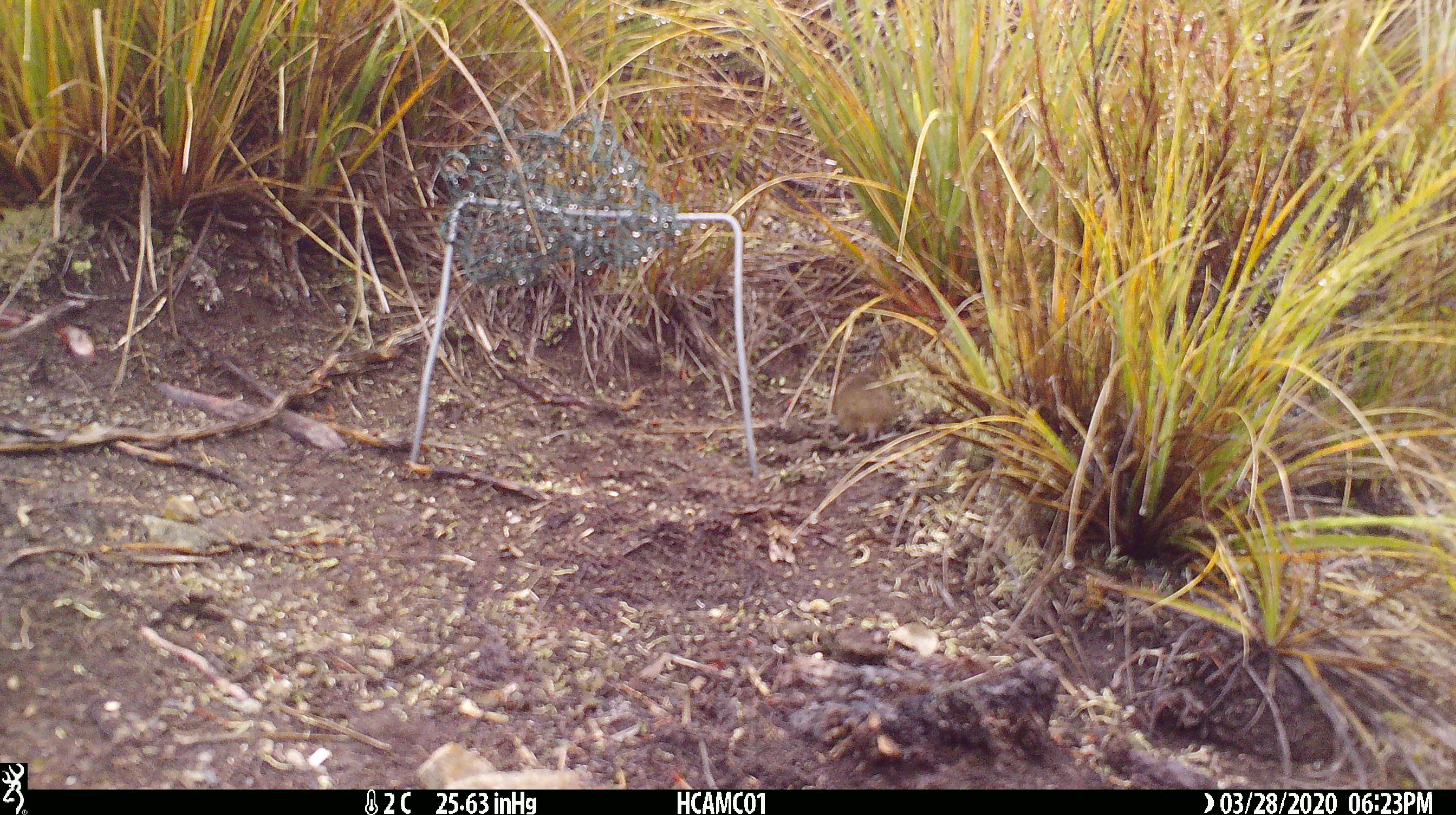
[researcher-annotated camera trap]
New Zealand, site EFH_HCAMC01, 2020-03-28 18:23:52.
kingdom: Animalia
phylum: Chordata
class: Mammalia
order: Rodentia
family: Muridae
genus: Mus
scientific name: Mus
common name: mouse